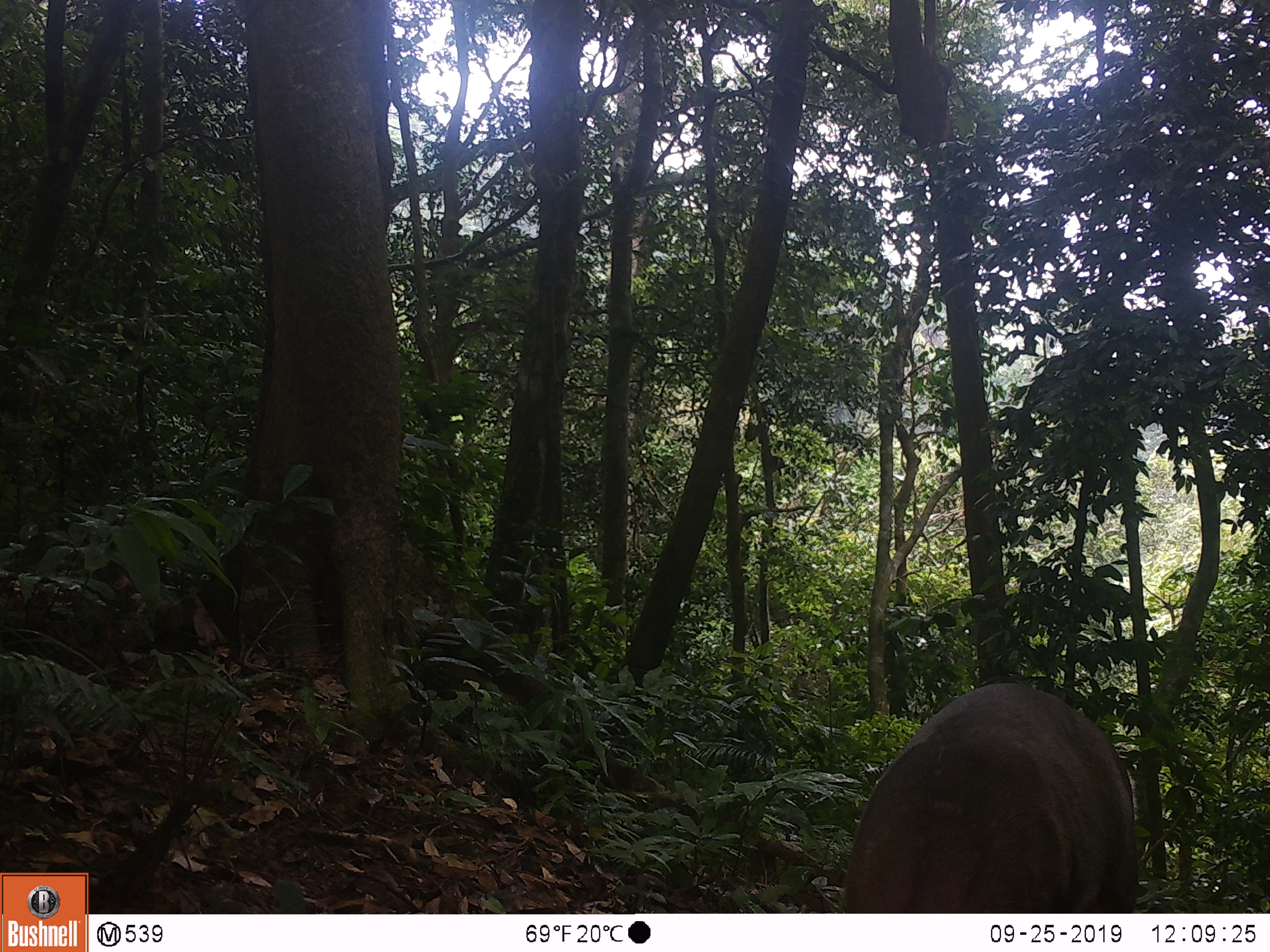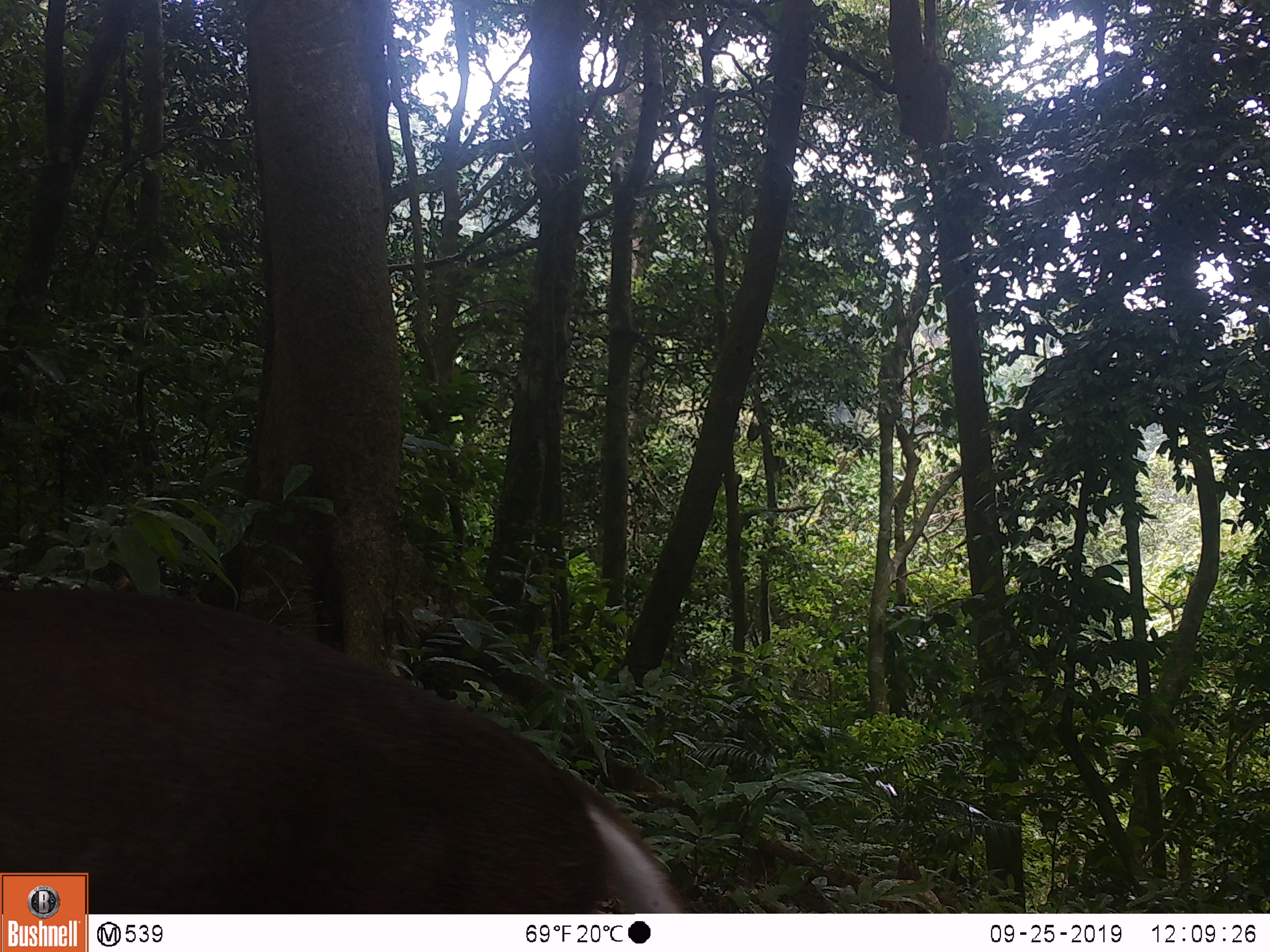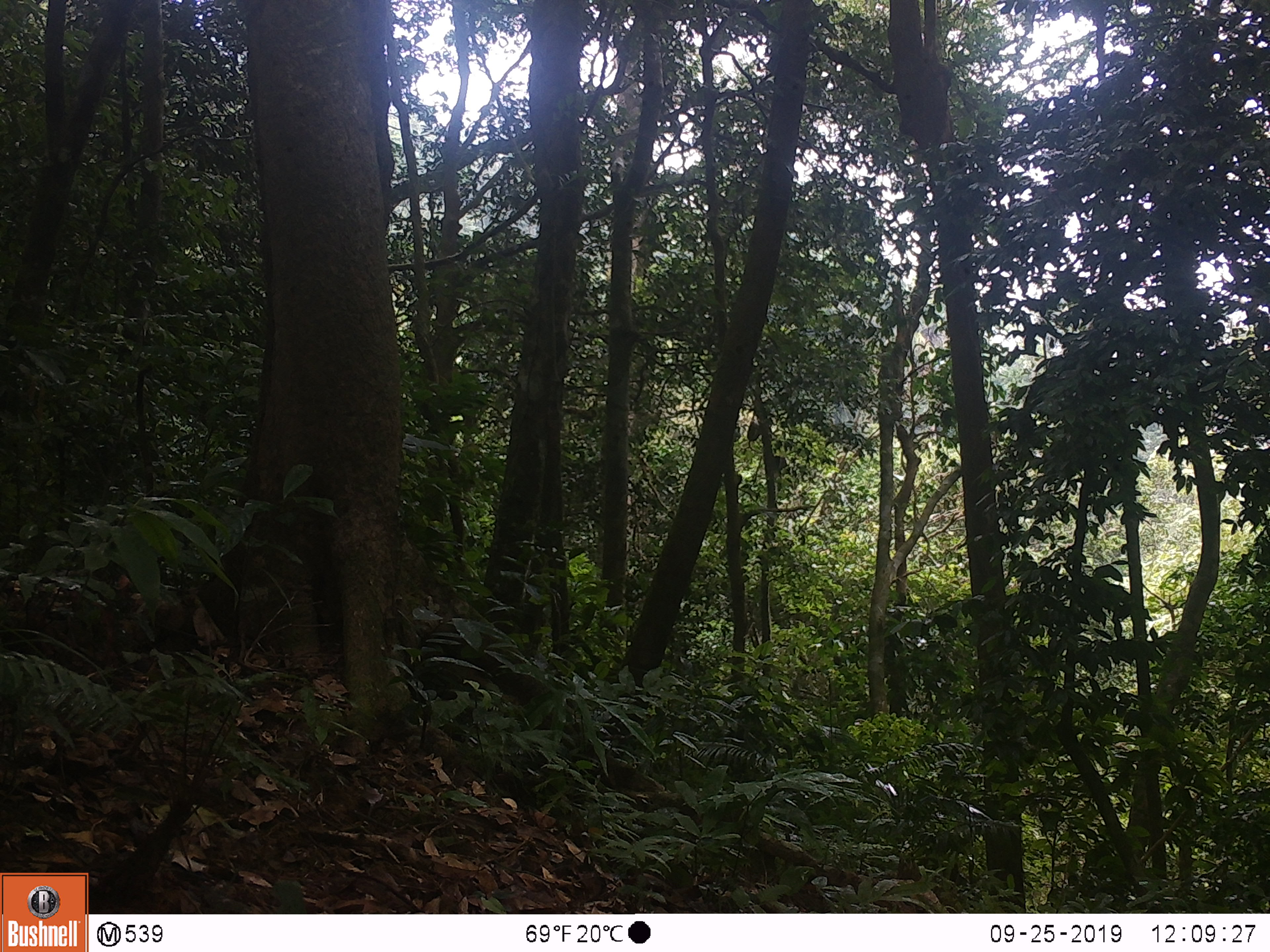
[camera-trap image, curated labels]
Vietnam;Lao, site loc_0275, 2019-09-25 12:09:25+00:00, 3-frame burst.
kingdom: Animalia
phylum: Chordata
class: Mammalia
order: Artiodactyla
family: Cervidae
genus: Muntiacus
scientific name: Muntiacus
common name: muntjacs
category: unidentified muntjac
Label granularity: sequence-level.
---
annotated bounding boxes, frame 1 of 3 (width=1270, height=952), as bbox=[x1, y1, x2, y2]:
unidentified muntjac: bbox=[843, 683, 1139, 913]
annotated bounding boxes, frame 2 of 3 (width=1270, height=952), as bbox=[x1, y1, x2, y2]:
unidentified muntjac: bbox=[0, 587, 684, 914]